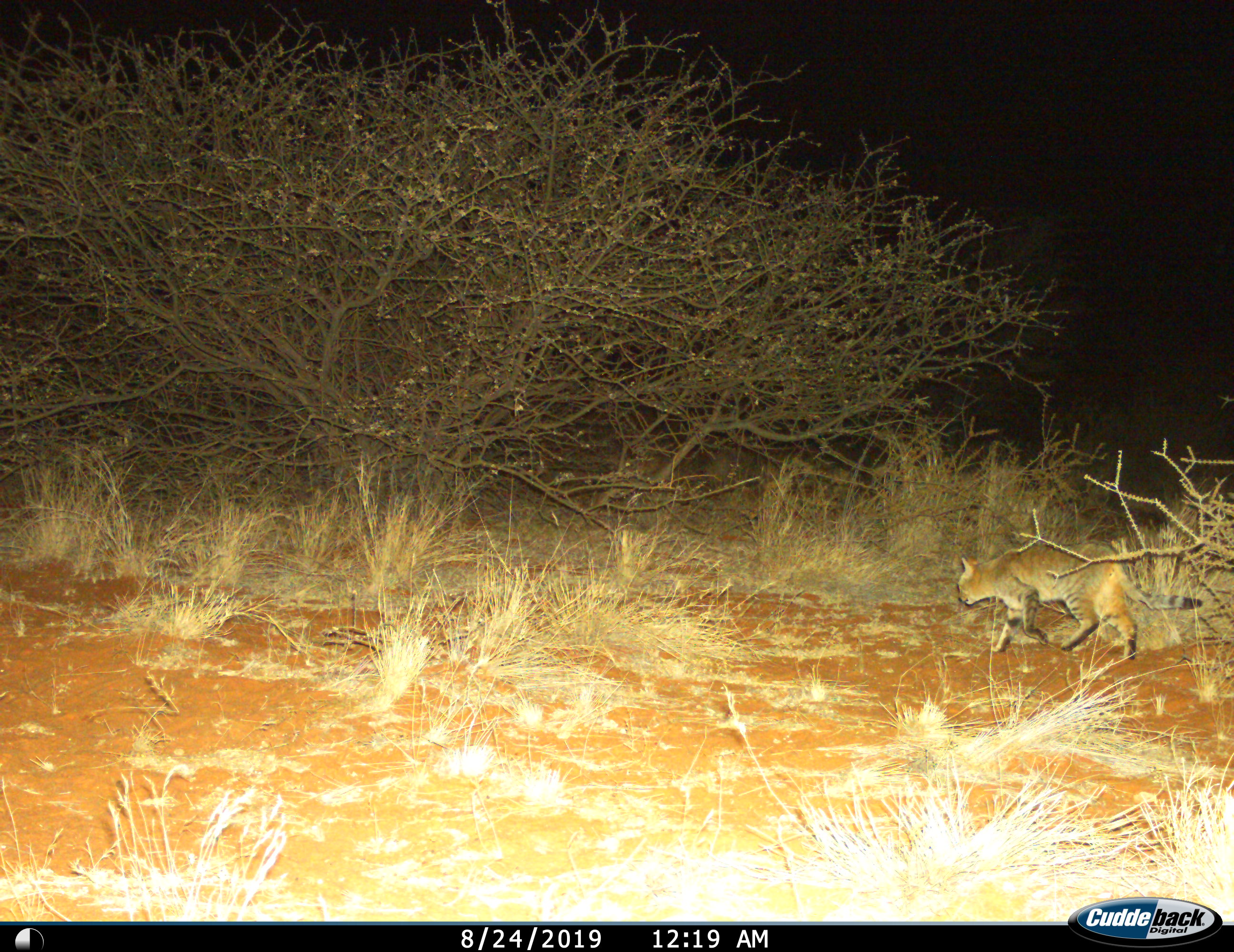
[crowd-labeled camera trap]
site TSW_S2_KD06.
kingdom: Animalia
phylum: Chordata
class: Mammalia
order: Carnivora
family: Felidae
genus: Felis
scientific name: Felis lybica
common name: african wild cat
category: africanwildcat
Africanwildcat (african wild cat) (Felis lybica), count 1. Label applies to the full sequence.